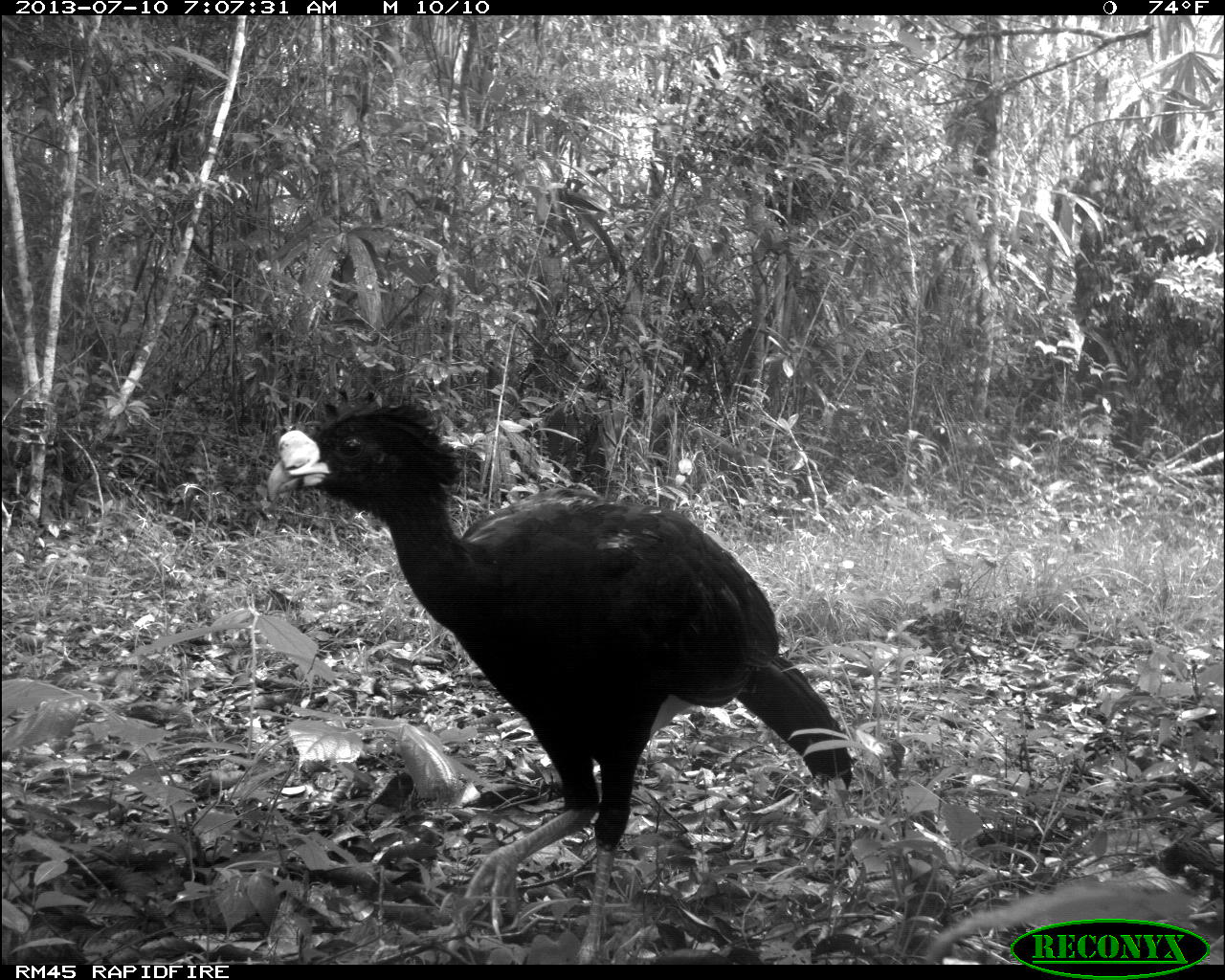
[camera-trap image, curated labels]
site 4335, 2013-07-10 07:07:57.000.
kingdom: Animalia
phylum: Chordata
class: Aves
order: Galliformes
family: Cracidae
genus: Crax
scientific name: Crax rubra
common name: great curassow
Crax rubra (great curassow), count 1, sex male.